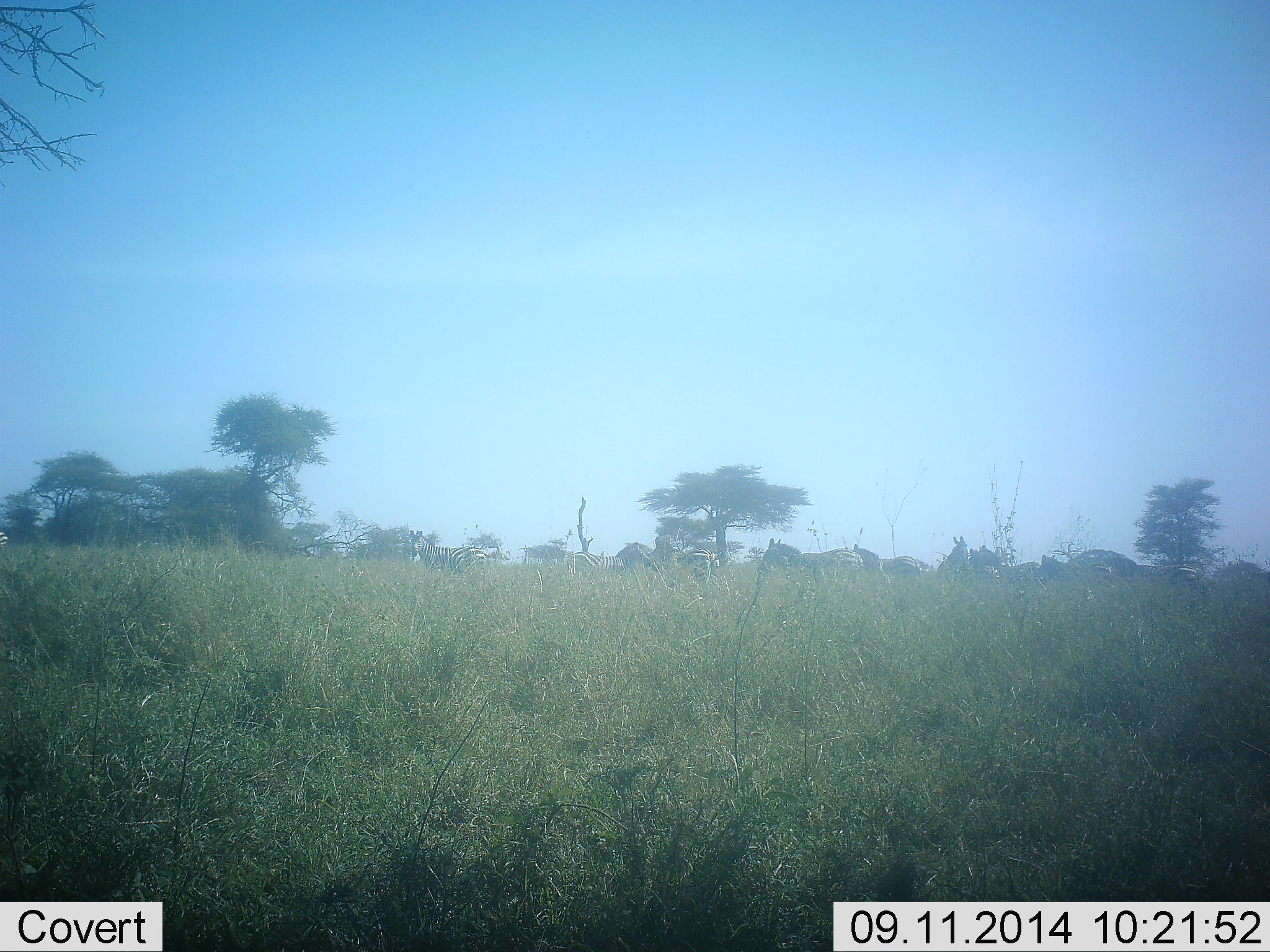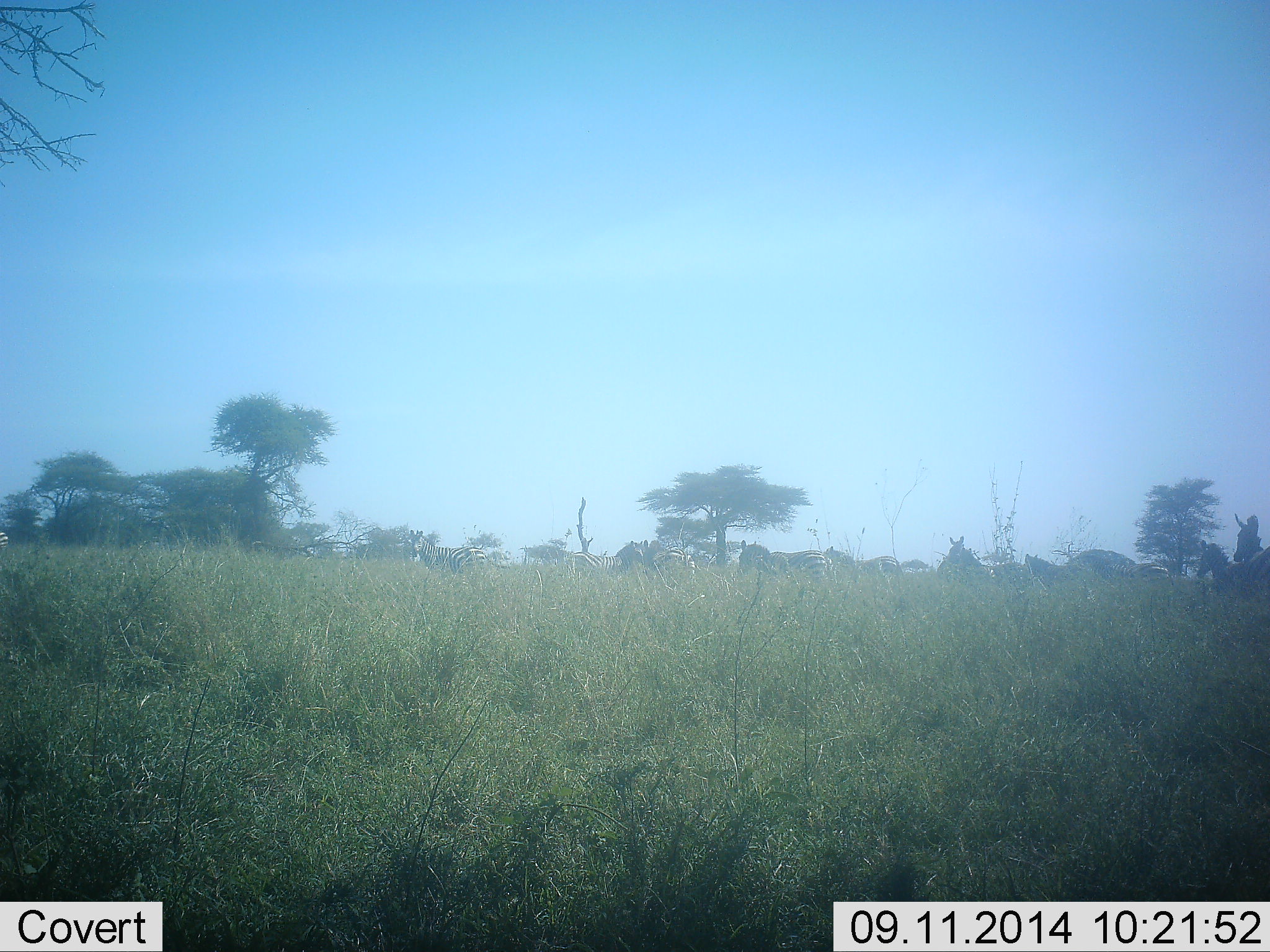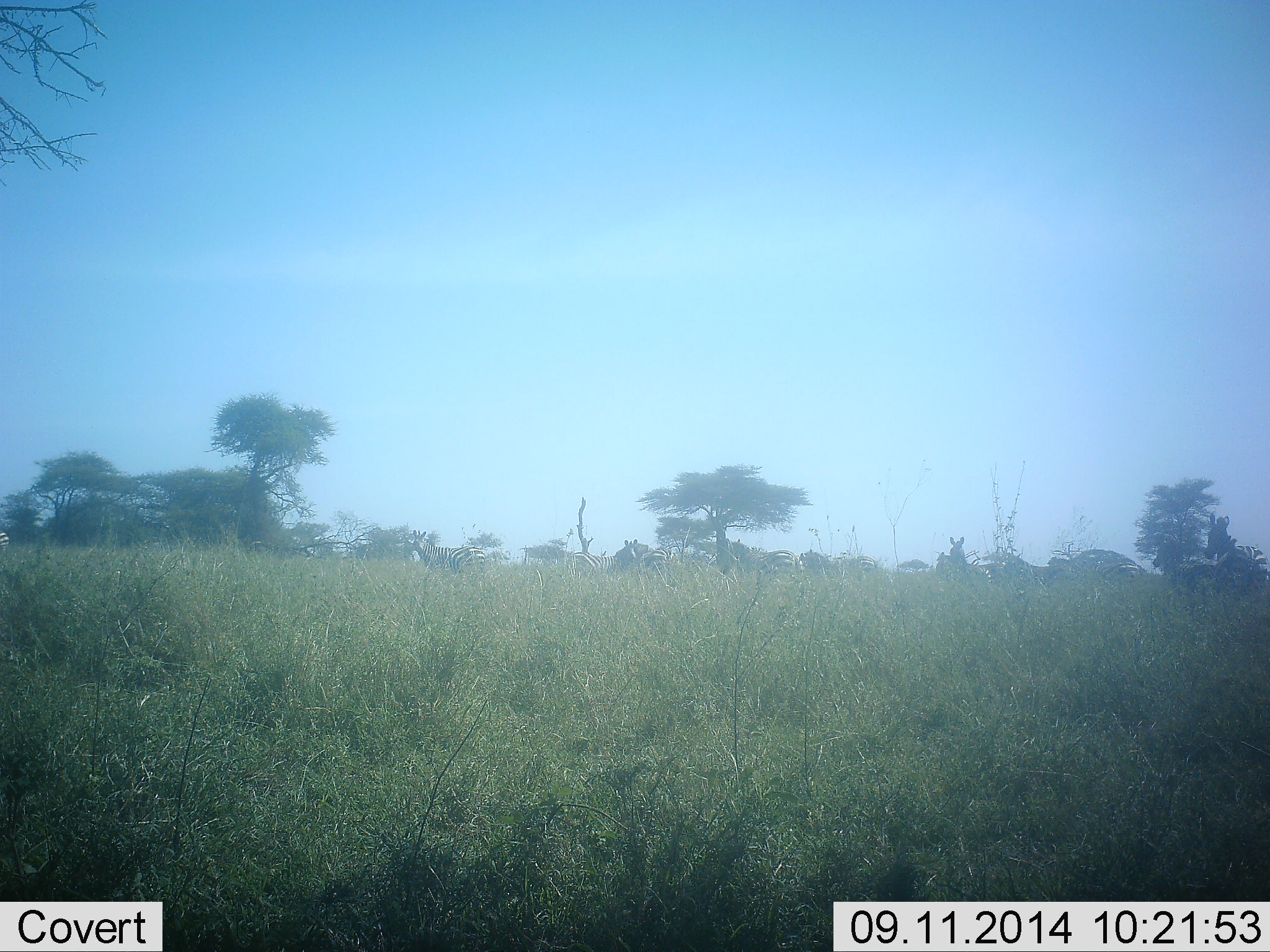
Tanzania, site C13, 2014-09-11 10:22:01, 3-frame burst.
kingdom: Animalia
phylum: Chordata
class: Mammalia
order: Perissodactyla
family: Equidae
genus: Equus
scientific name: Equus quagga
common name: plains zebra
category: zebra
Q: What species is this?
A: Zebra (plains zebra) (Equus quagga).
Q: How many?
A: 11-50.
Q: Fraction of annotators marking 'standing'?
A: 20%.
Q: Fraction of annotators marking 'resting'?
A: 0%.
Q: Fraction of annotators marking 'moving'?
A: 100%.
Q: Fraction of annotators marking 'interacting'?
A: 0%.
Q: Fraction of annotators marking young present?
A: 0%.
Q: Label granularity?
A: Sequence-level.